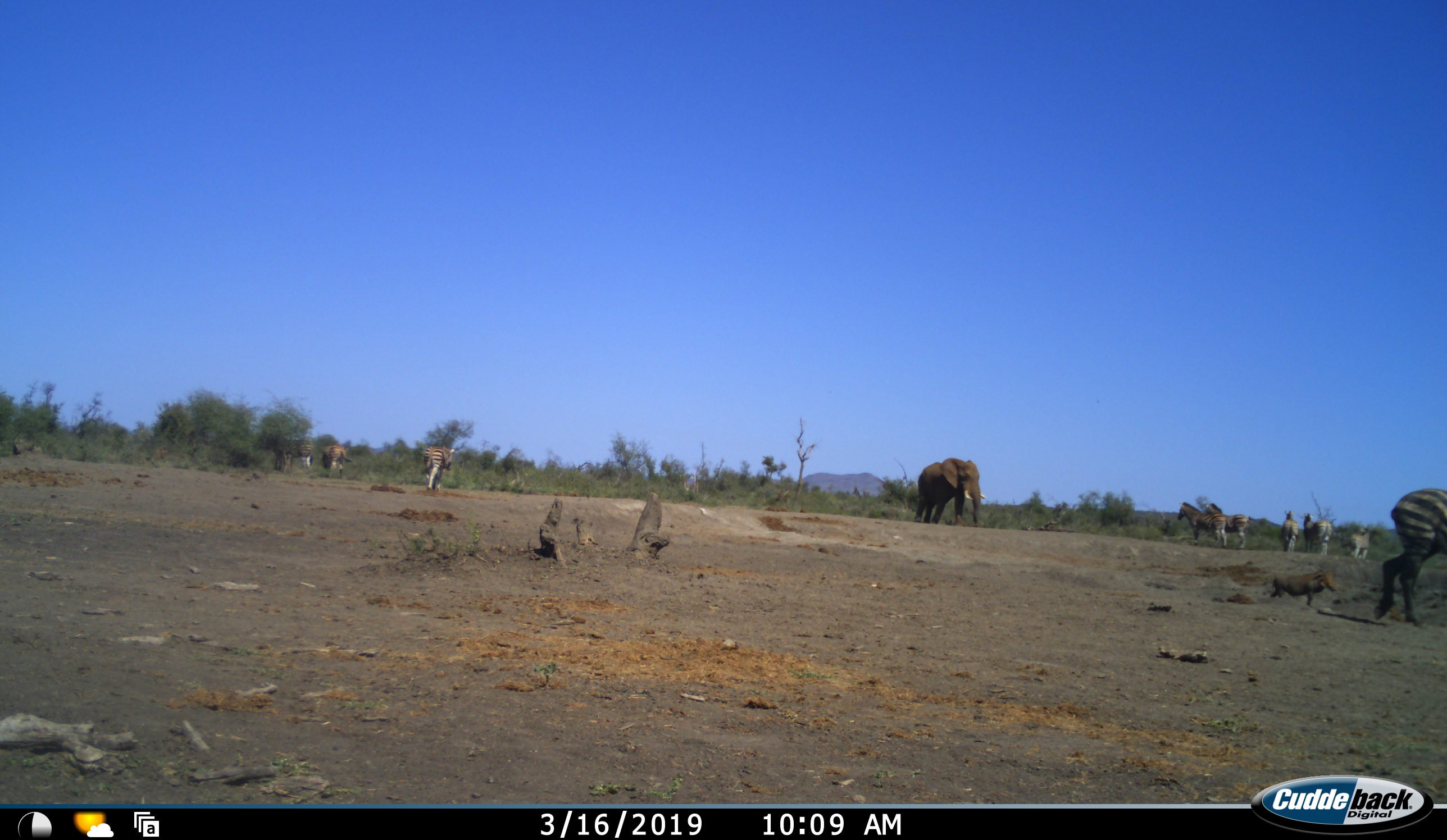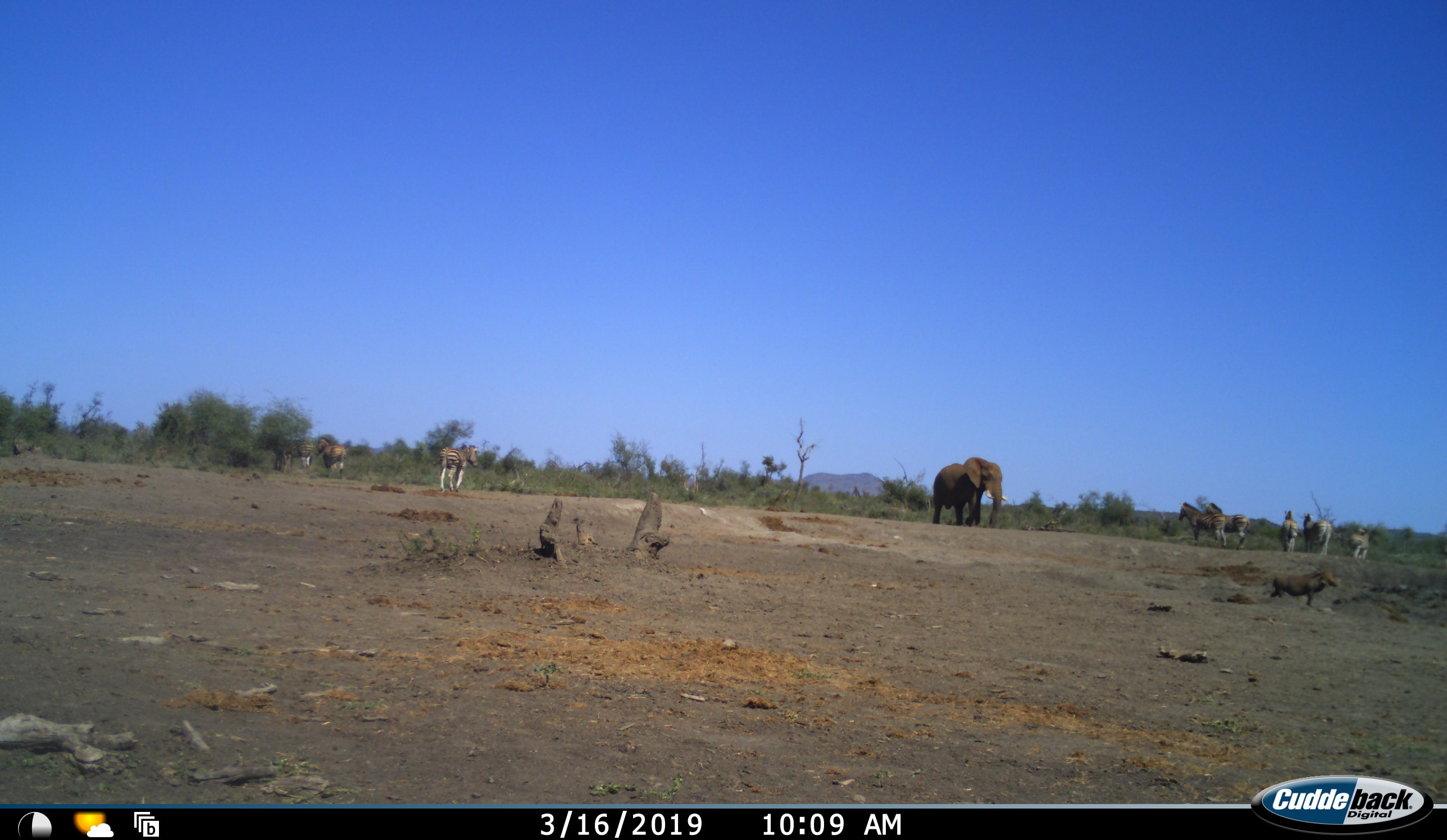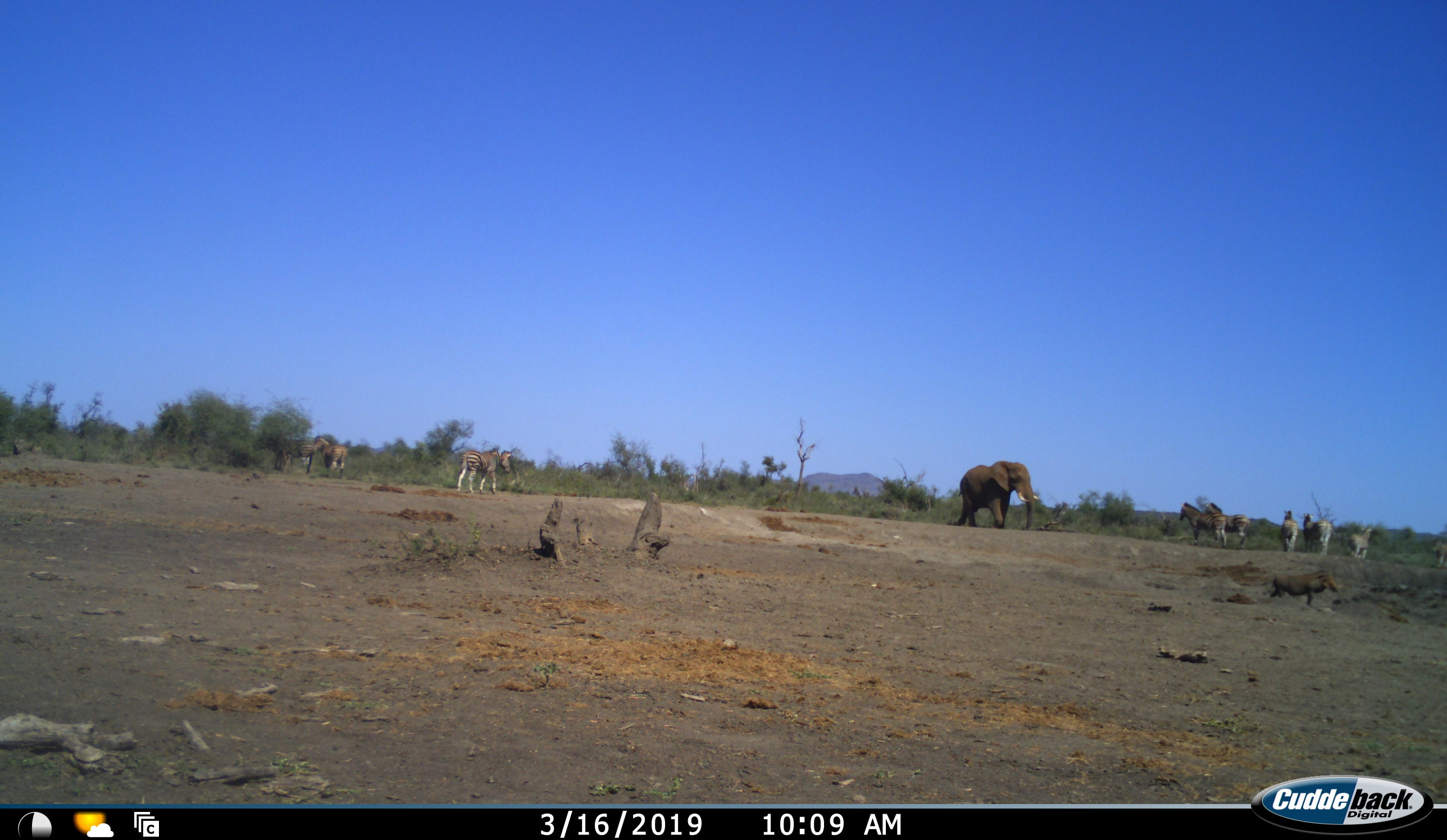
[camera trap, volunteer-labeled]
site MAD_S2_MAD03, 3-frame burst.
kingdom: Animalia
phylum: Chordata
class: Mammalia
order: Proboscidea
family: Elephantidae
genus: Loxodonta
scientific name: Loxodonta africana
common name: african bush elephant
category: elephant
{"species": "elephant (african bush elephant) (Loxodonta africana)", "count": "1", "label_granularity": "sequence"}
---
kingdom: Animalia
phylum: Chordata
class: Mammalia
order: Artiodactyla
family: Suidae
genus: Phacochoerus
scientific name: Phacochoerus africanus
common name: warthog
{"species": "warthog (Phacochoerus africanus)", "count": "1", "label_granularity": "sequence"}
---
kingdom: Animalia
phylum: Chordata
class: Mammalia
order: Perissodactyla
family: Equidae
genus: Equus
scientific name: Equus quagga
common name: plains zebra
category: zebraplains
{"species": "zebraplains (plains zebra) (Equus quagga)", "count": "9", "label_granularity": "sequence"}